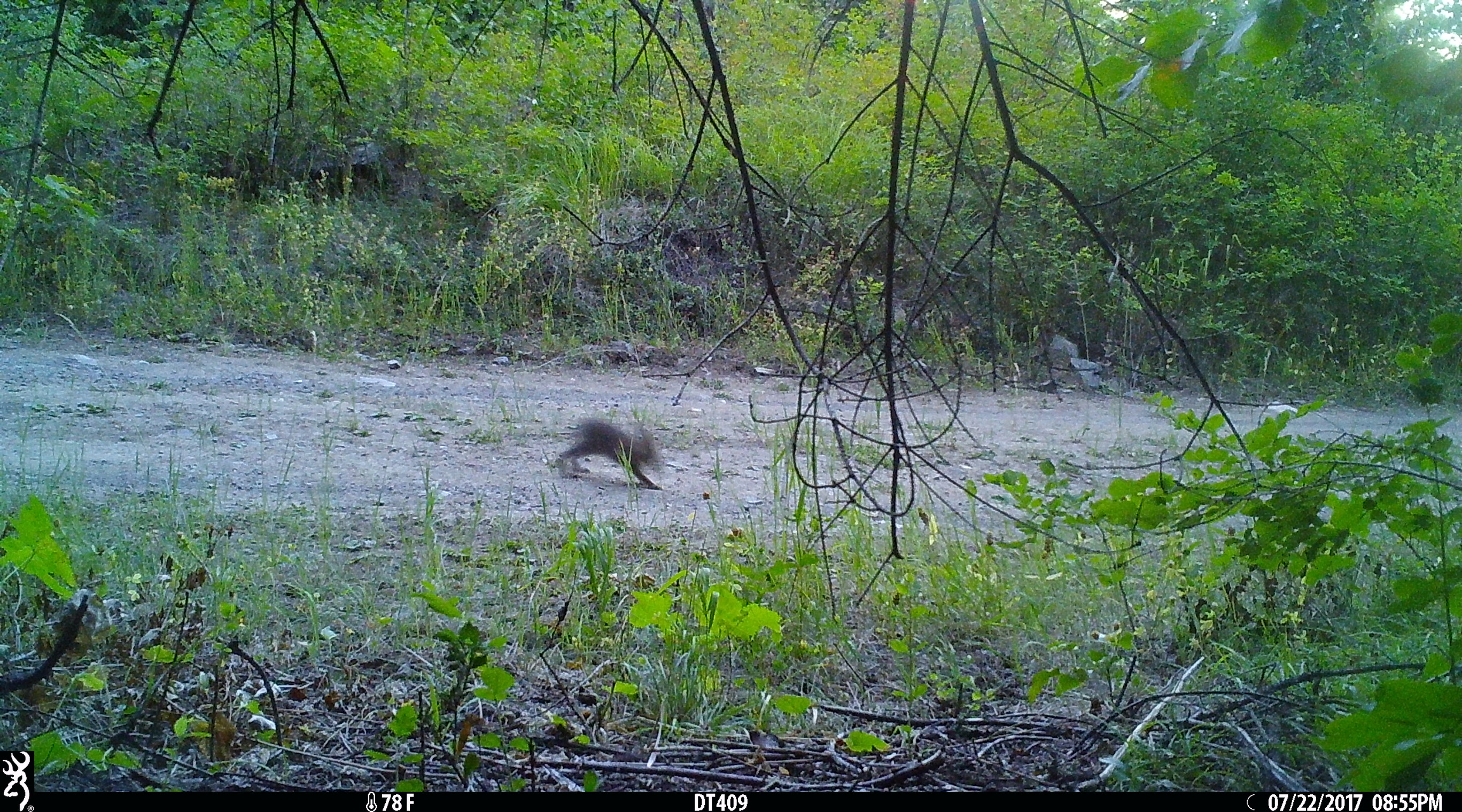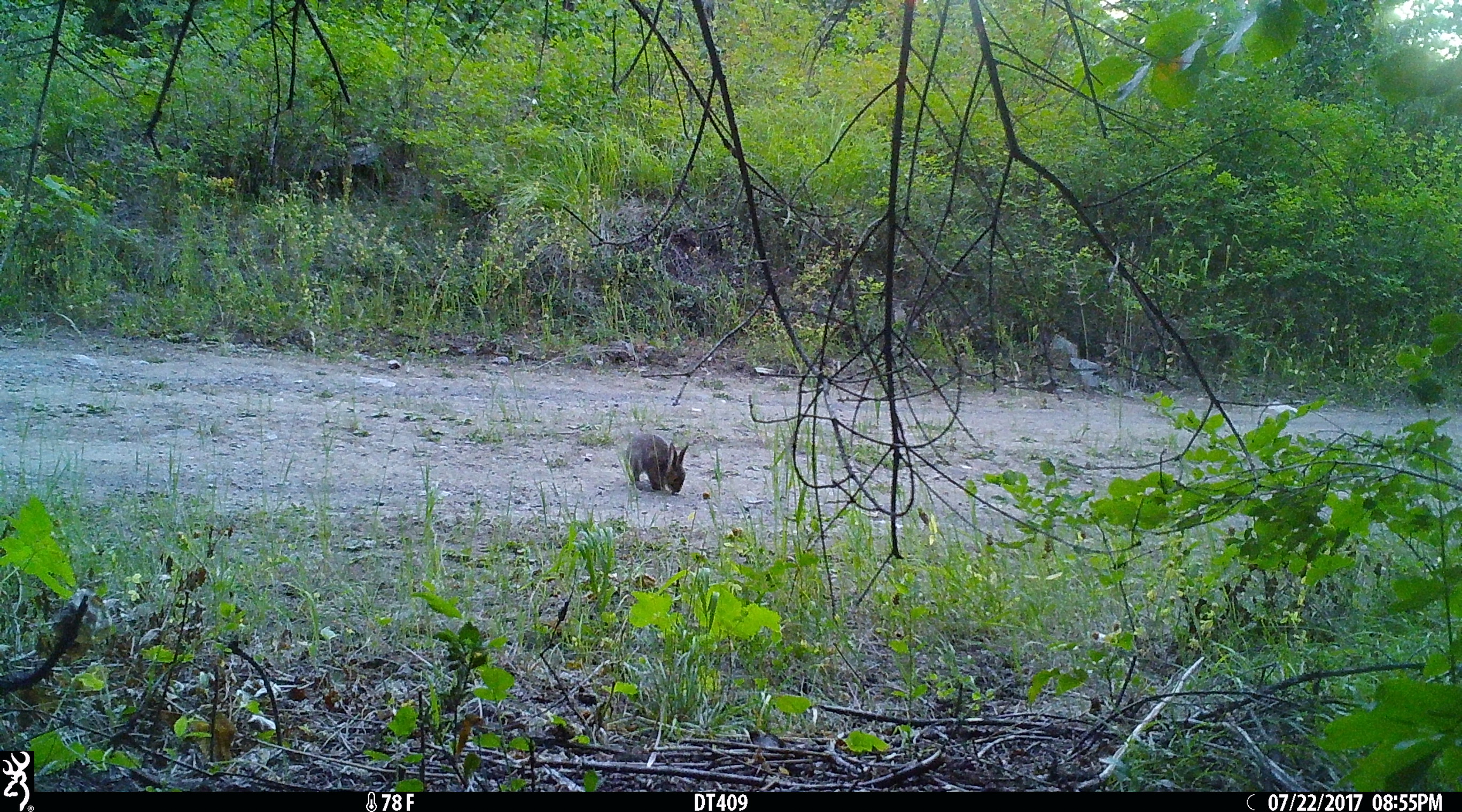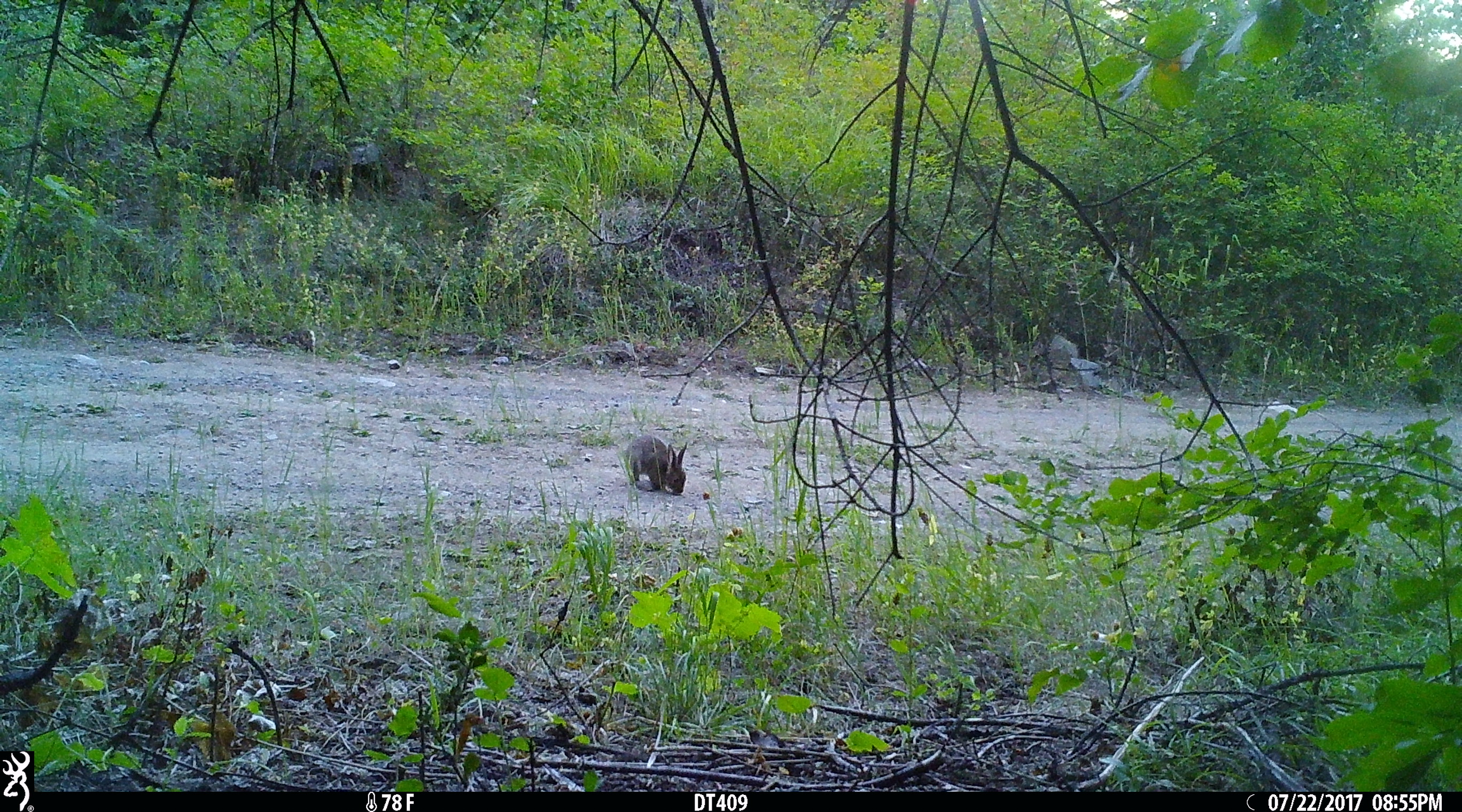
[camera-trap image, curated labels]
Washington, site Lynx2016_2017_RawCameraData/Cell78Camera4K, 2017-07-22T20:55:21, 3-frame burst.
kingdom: Animalia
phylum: Chordata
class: Mammalia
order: Lagomorpha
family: Leporidae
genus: Lepus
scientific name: Lepus americanus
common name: snowshoe hare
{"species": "Lepus americanus (snowshoe hare)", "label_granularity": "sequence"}